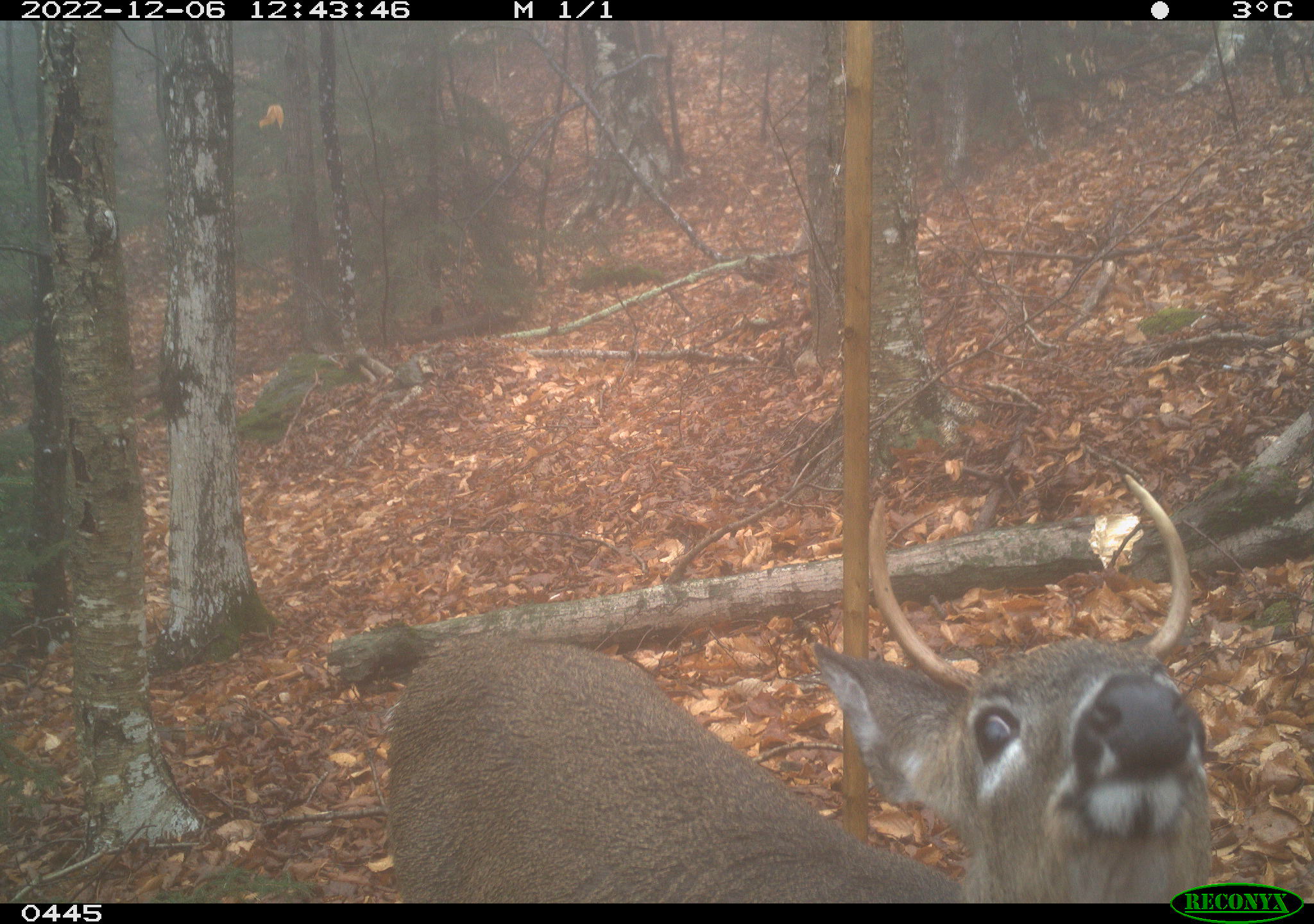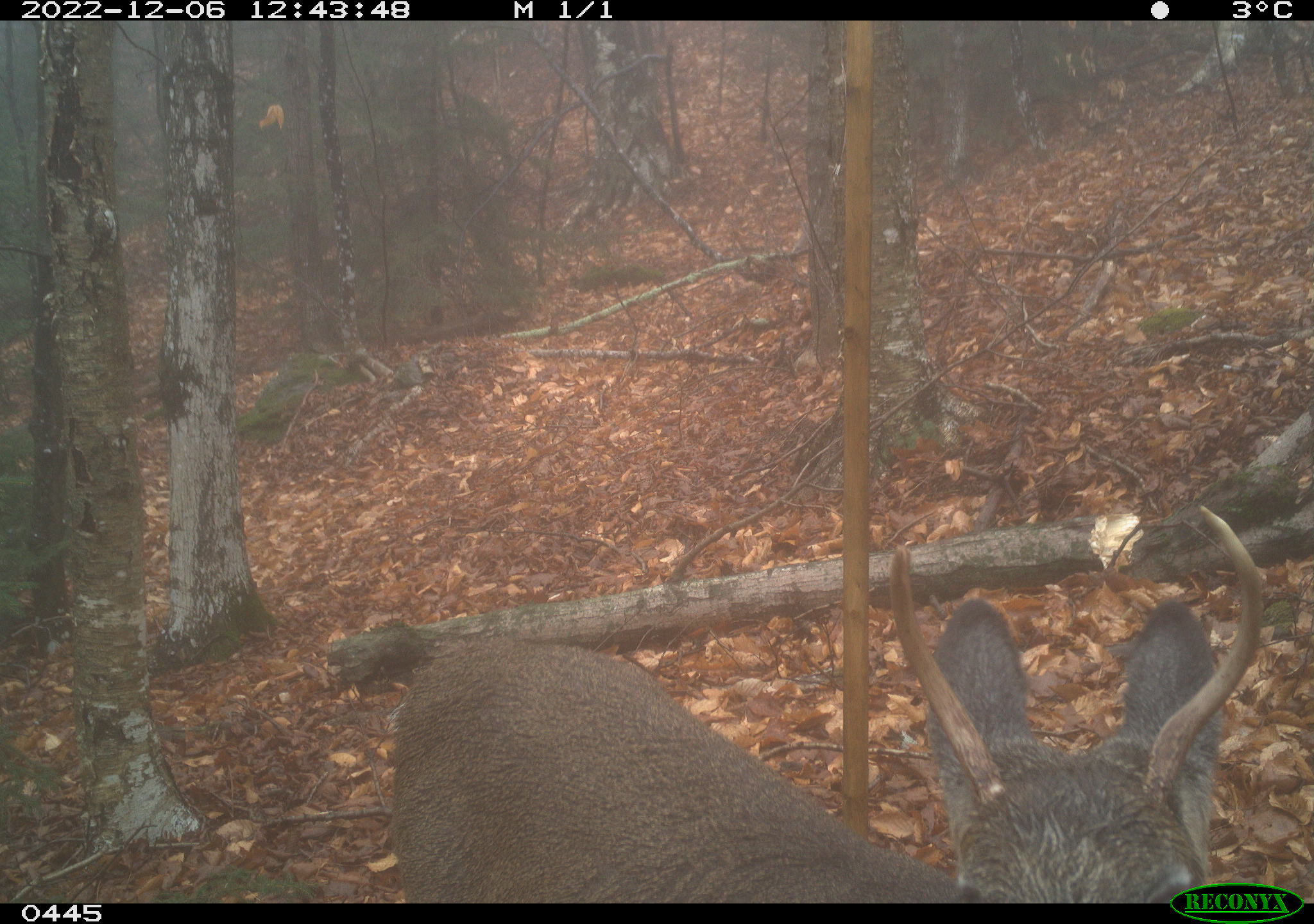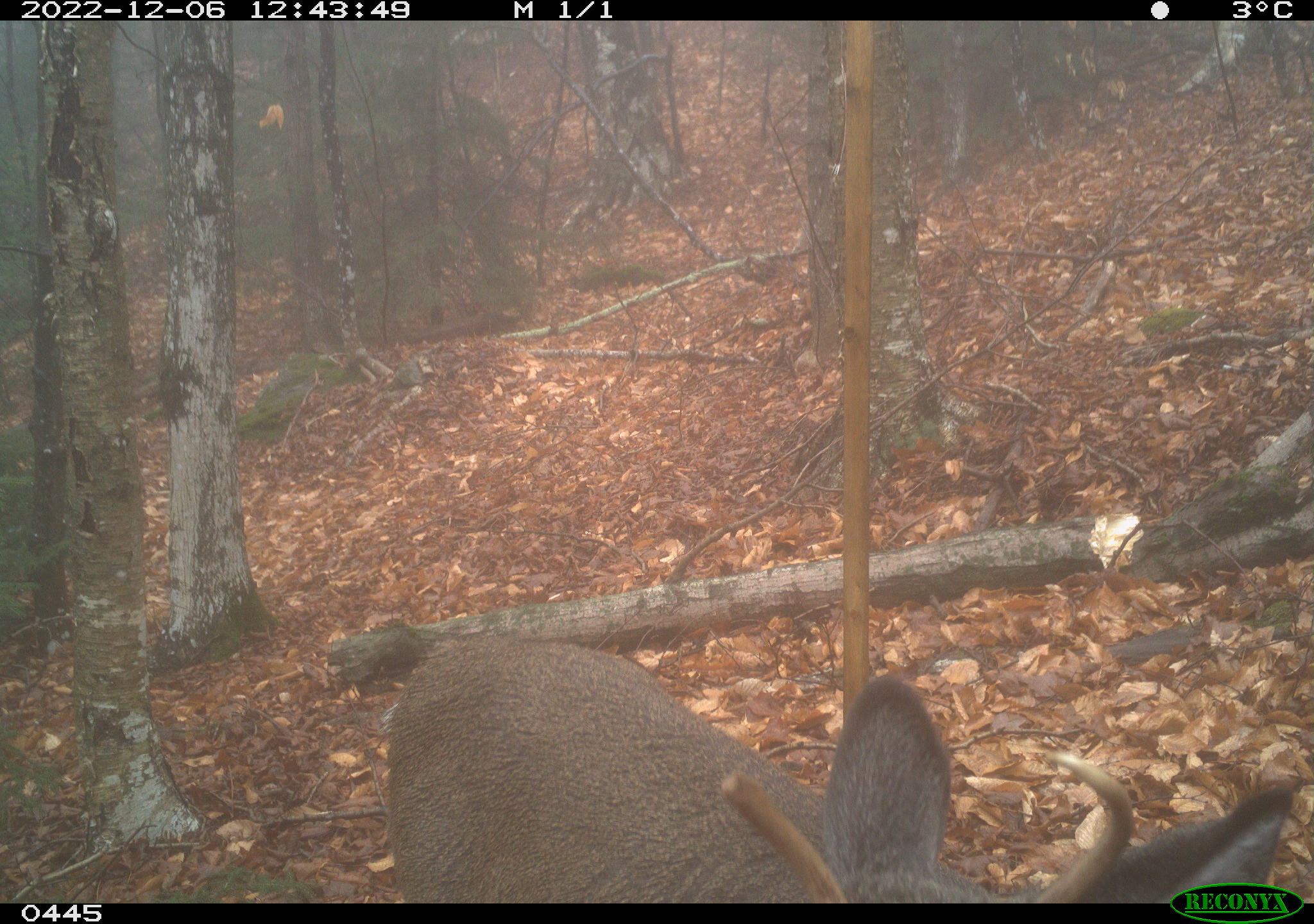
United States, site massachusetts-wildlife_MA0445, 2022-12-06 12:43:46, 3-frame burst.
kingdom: Animalia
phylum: Chordata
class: Mammalia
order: Artiodactyla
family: Cervidae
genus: Odocoileus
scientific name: Odocoileus virginianus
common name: white-tailed deer